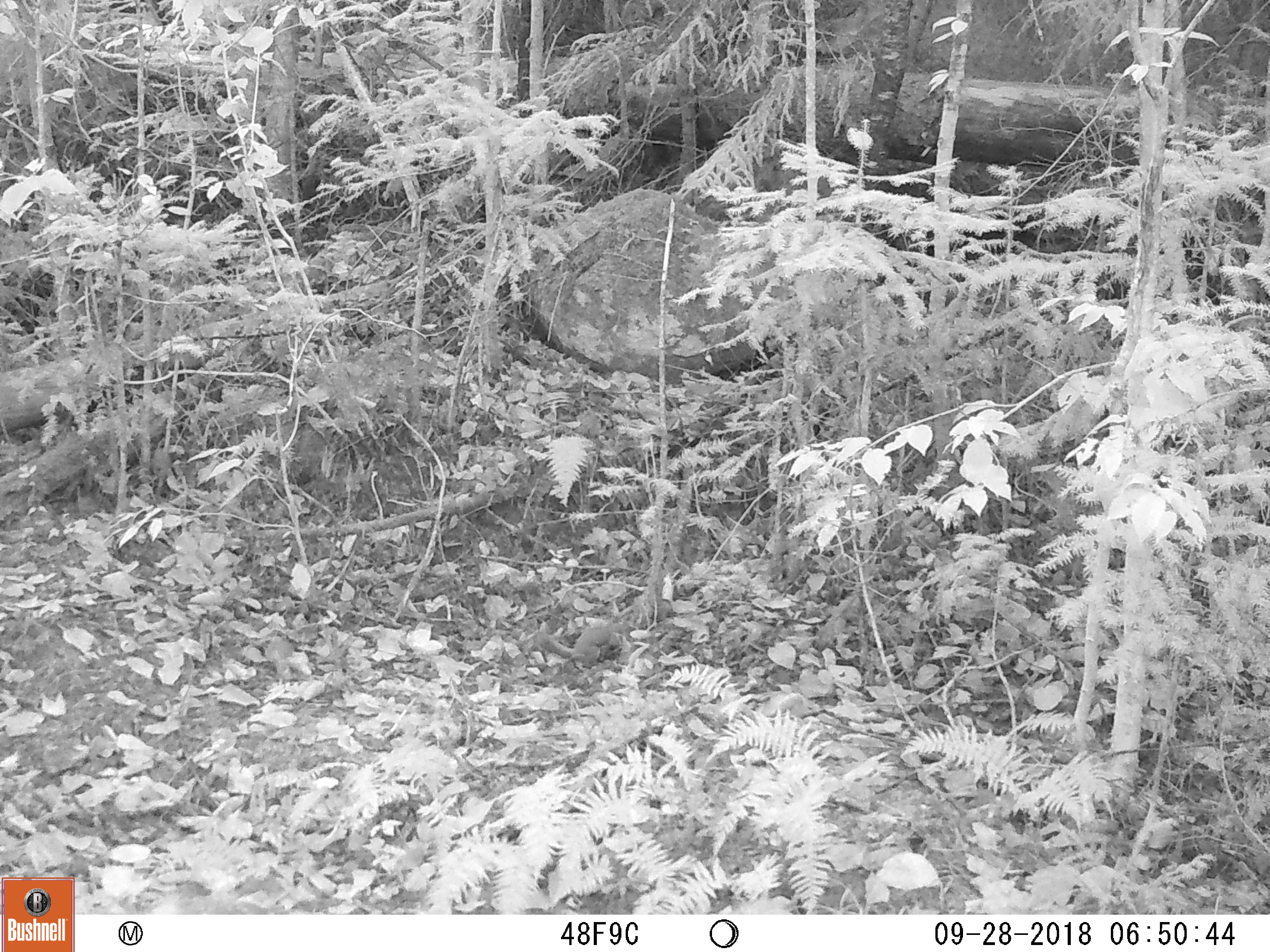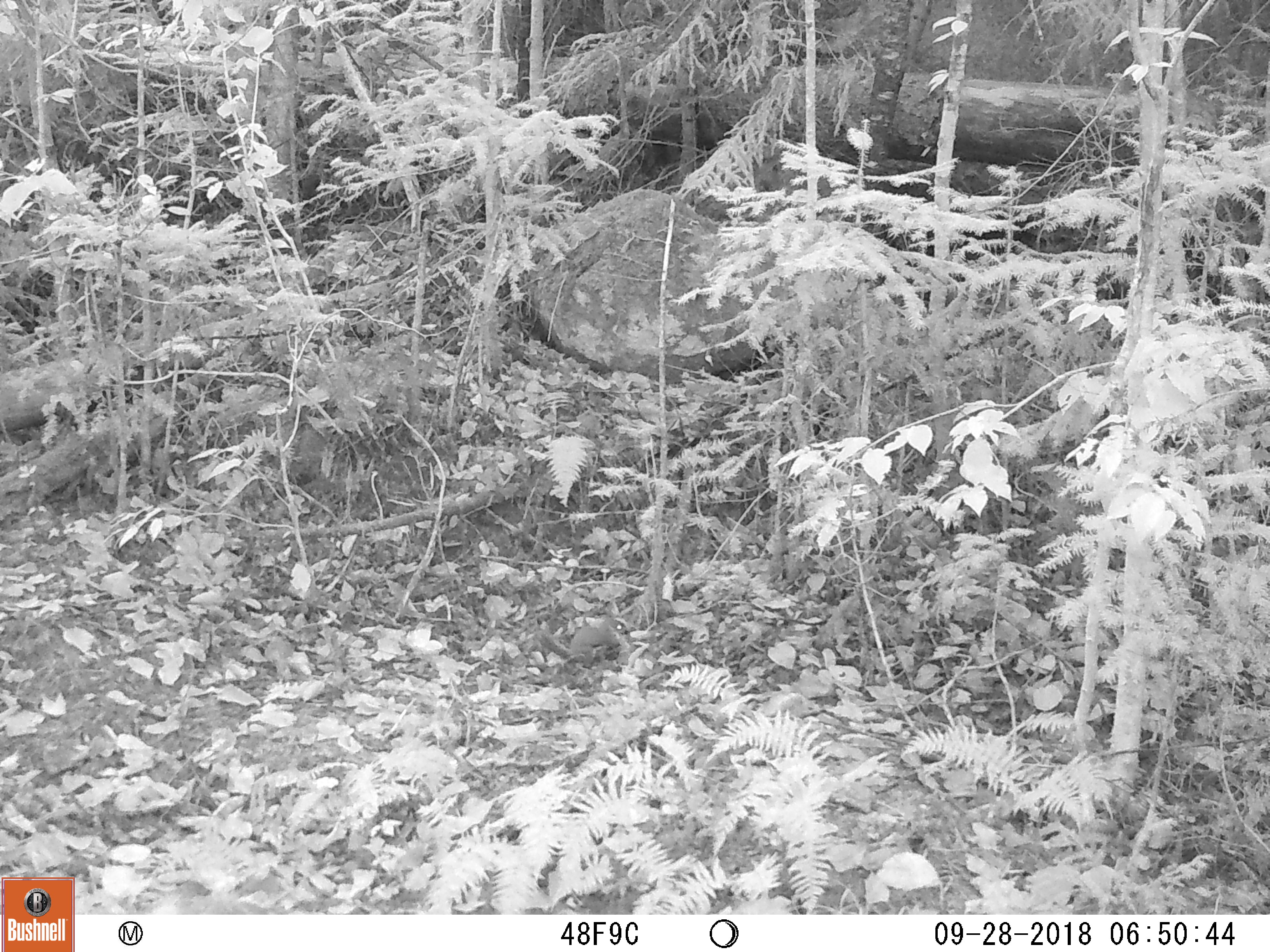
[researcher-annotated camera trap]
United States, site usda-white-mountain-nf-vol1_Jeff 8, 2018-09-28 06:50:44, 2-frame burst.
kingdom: Animalia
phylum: Chordata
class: Mammalia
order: Rodentia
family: Sciuridae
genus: Tamiasciurus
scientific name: Tamiasciurus hudsonicus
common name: red squirrel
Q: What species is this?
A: Red squirrel (Tamiasciurus hudsonicus).